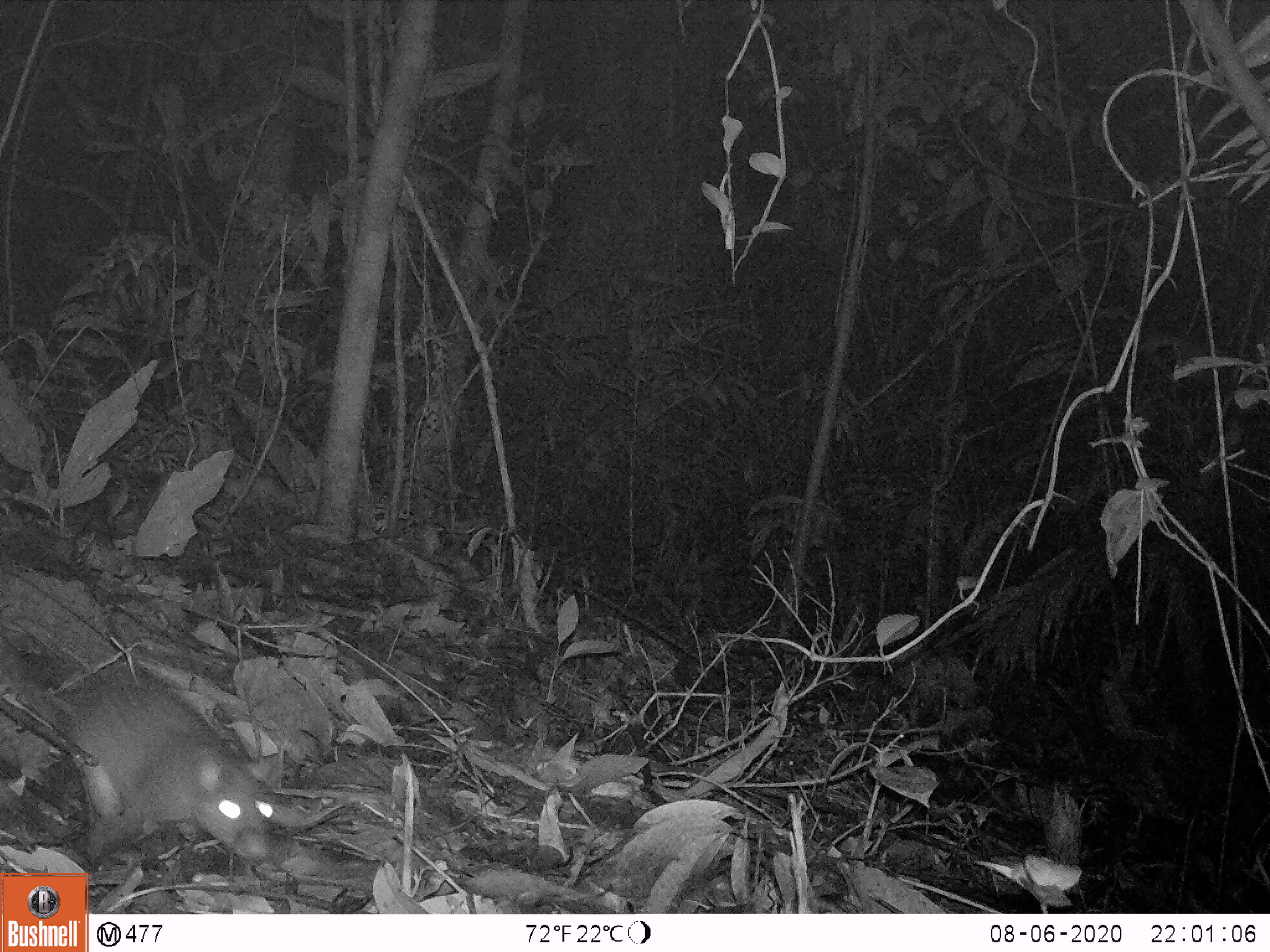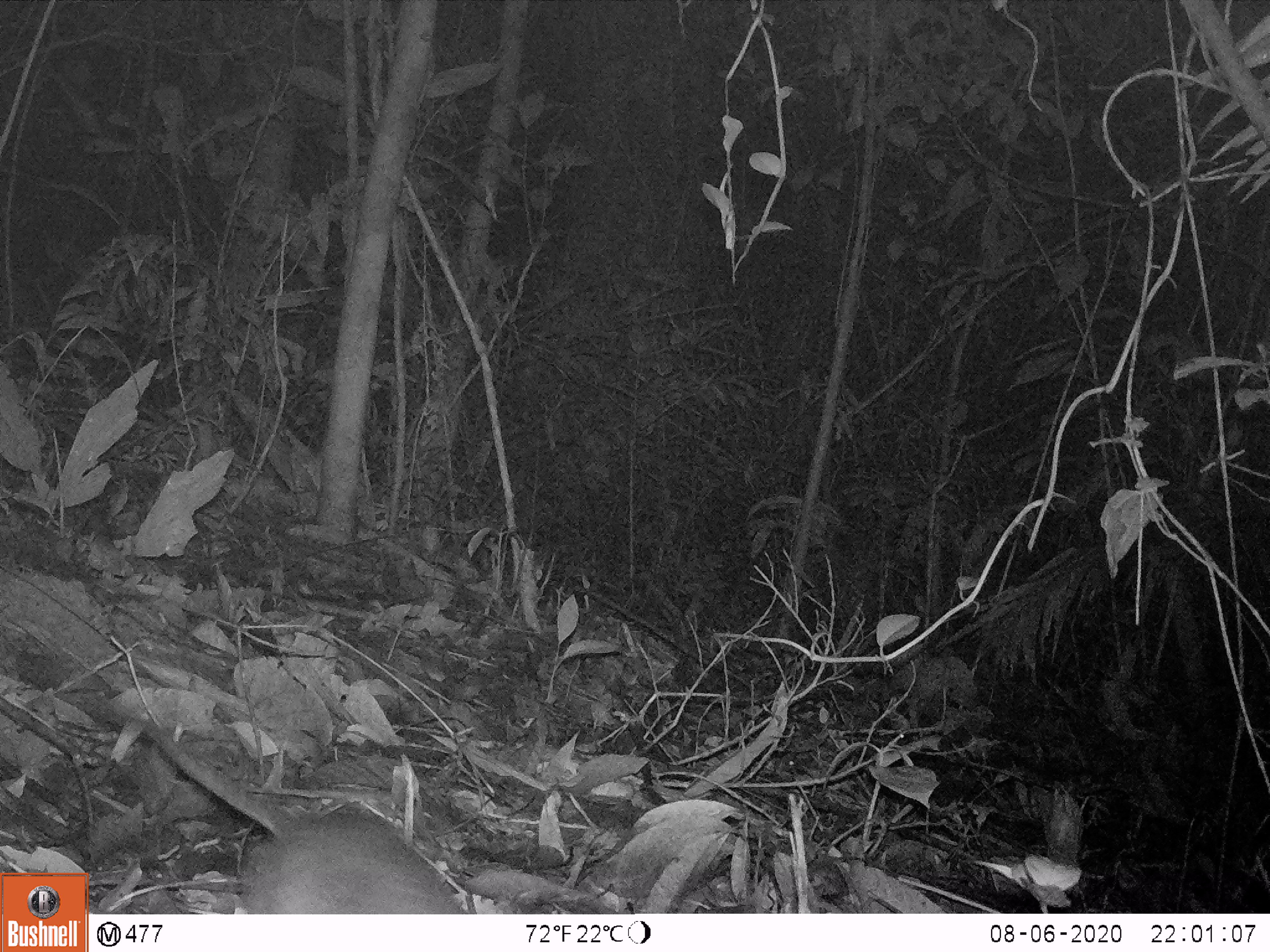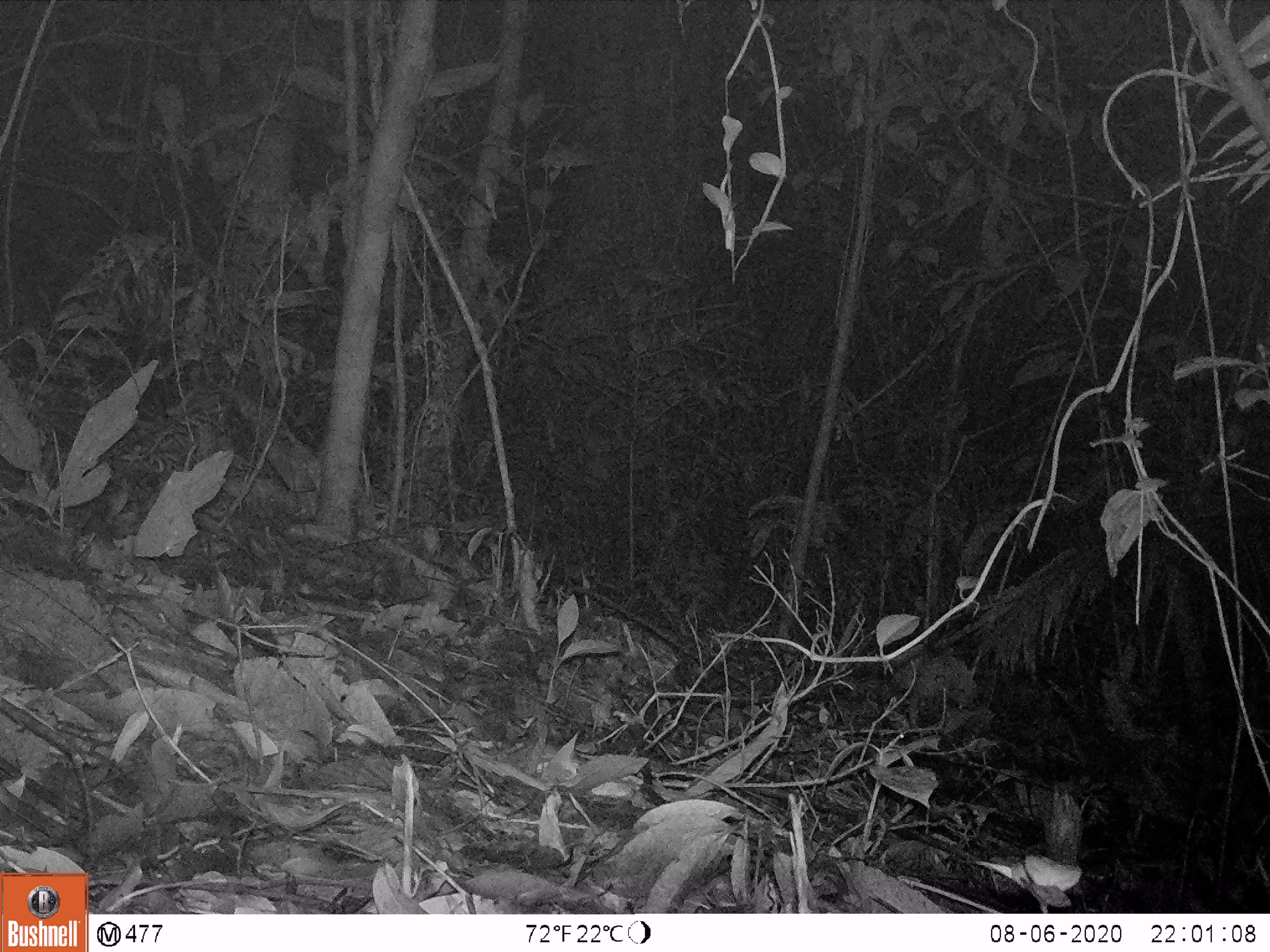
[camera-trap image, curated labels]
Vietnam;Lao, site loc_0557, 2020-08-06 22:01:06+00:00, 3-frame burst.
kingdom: Animalia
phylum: Chordata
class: Mammalia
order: Rodentia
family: Muridae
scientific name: Muridae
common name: old-world mice and rats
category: unidentified murid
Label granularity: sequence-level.